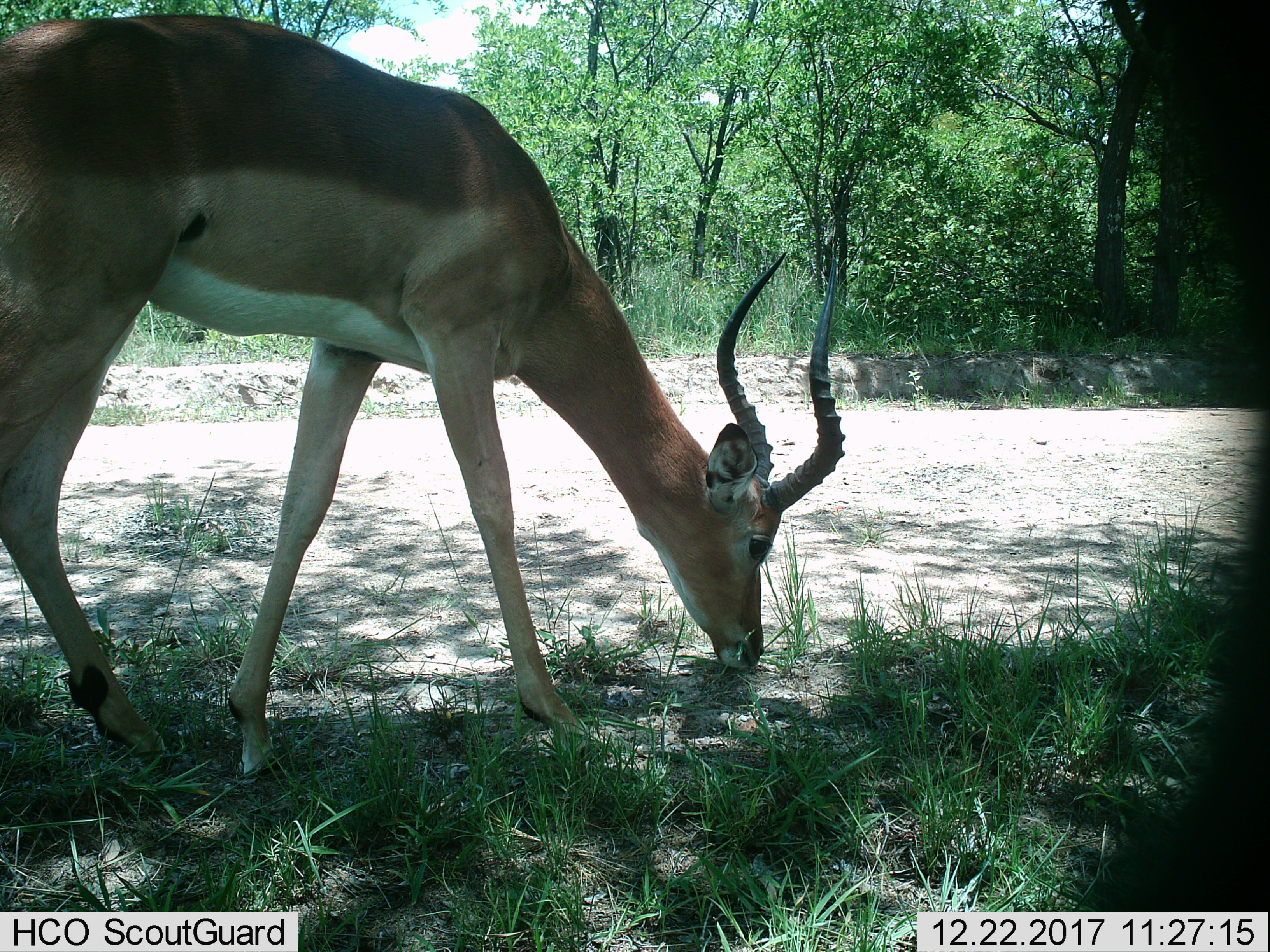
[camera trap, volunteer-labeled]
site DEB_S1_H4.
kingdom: Animalia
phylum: Chordata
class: Mammalia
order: Artiodactyla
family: Bovidae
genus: Aepyceros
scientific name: Aepyceros melampus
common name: impala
Impala (Aepyceros melampus), count 1. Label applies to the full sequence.